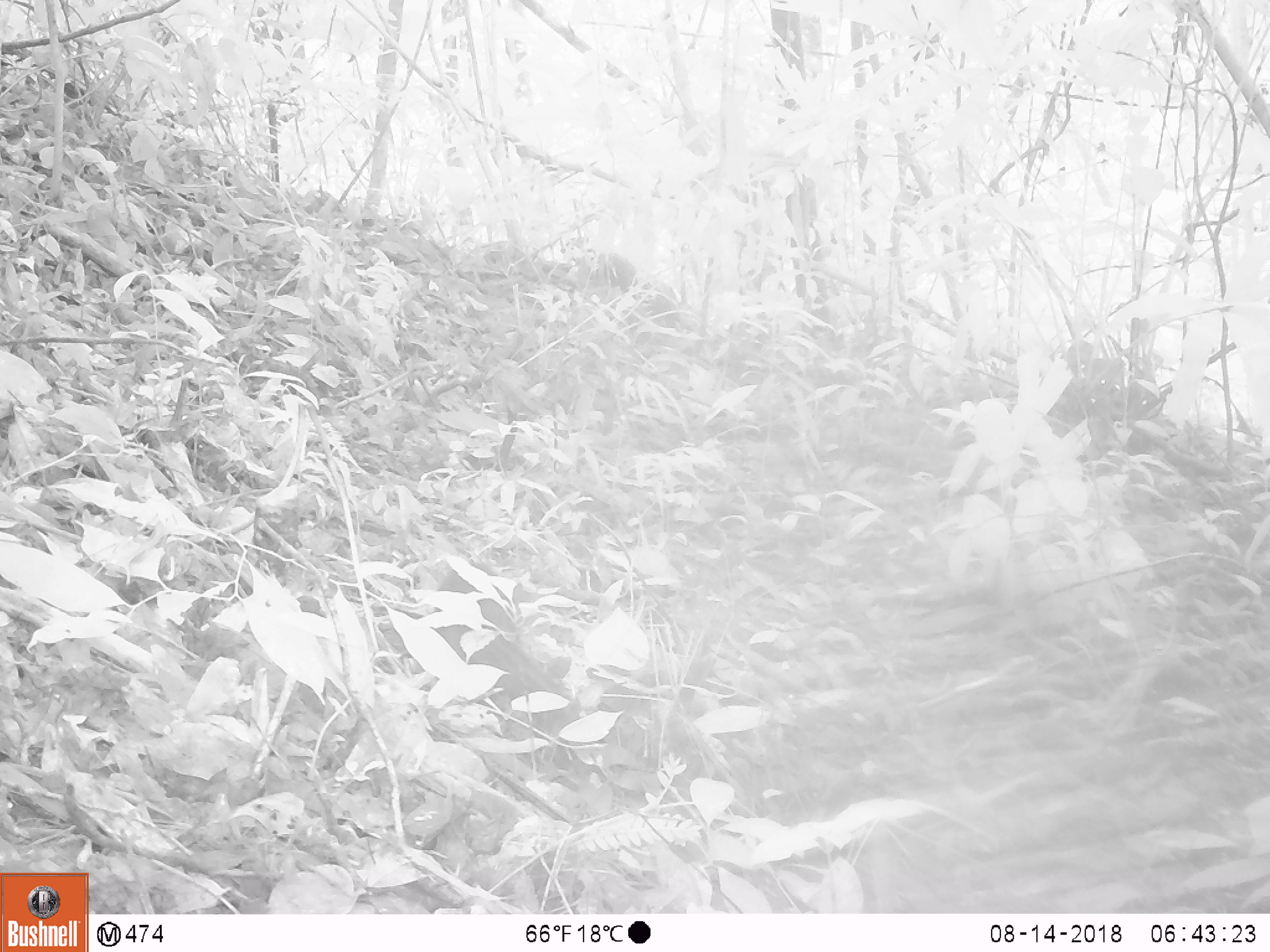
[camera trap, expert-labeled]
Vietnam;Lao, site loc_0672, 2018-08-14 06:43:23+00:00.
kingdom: Animalia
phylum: Chordata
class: Mammalia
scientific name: Mammalia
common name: mammal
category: unidentified small mammal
Unidentified small mammal (mammal) (Mammalia). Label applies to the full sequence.